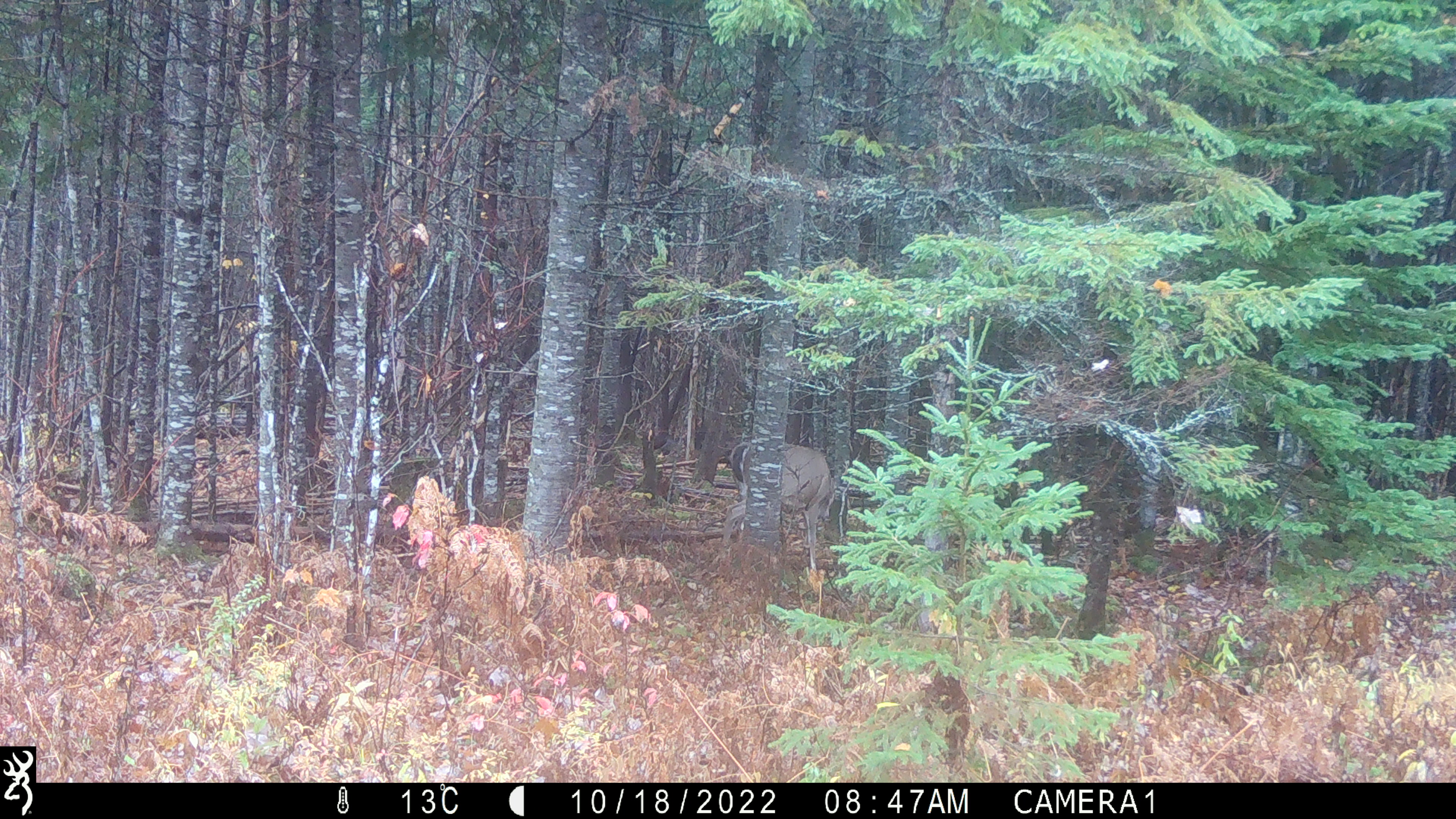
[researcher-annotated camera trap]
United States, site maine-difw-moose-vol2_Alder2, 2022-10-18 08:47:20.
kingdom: Animalia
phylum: Chordata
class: Mammalia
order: Artiodactyla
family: Cervidae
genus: Odocoileus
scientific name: Odocoileus virginianus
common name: white-tailed deer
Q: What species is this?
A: White-tailed deer (Odocoileus virginianus).